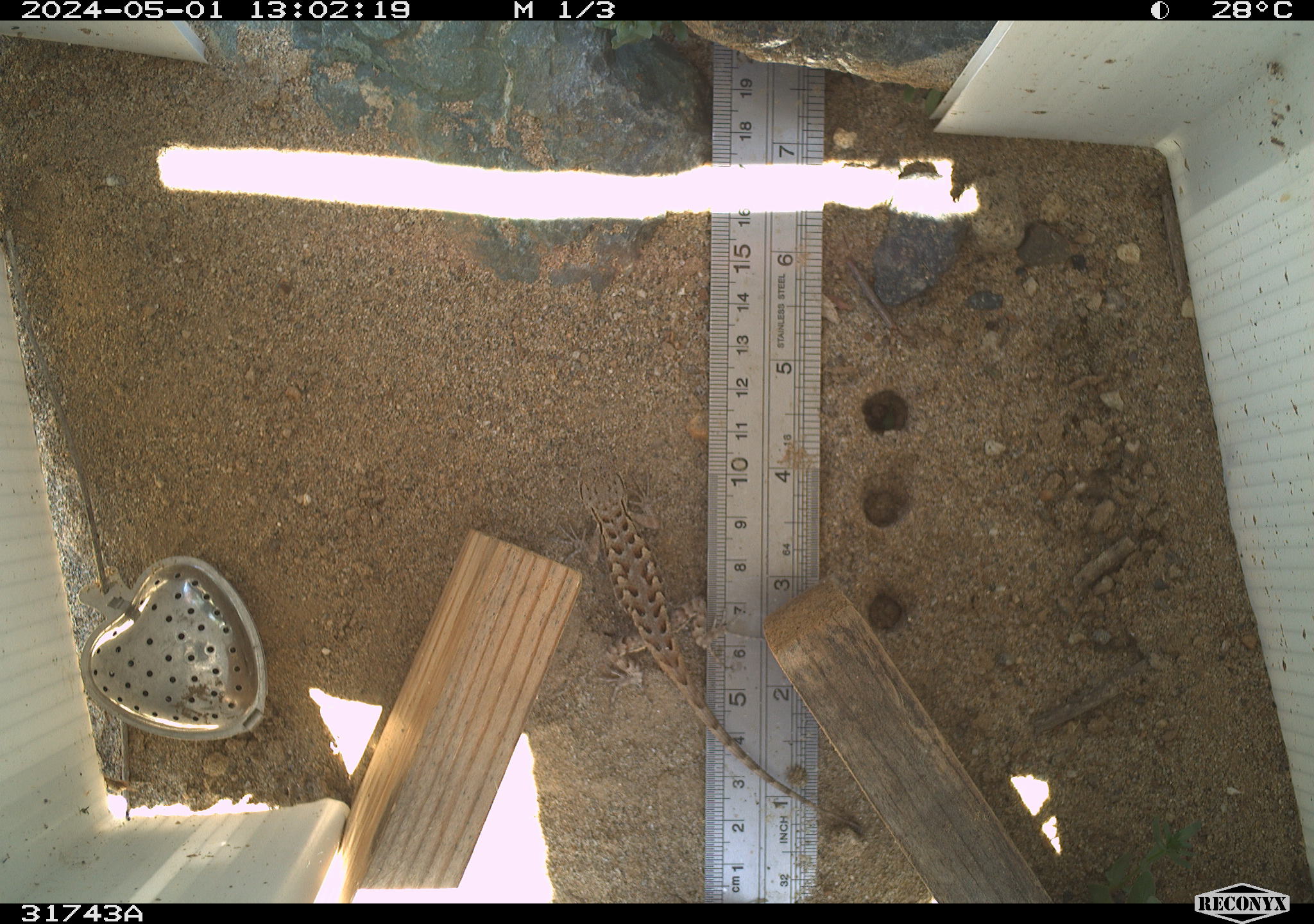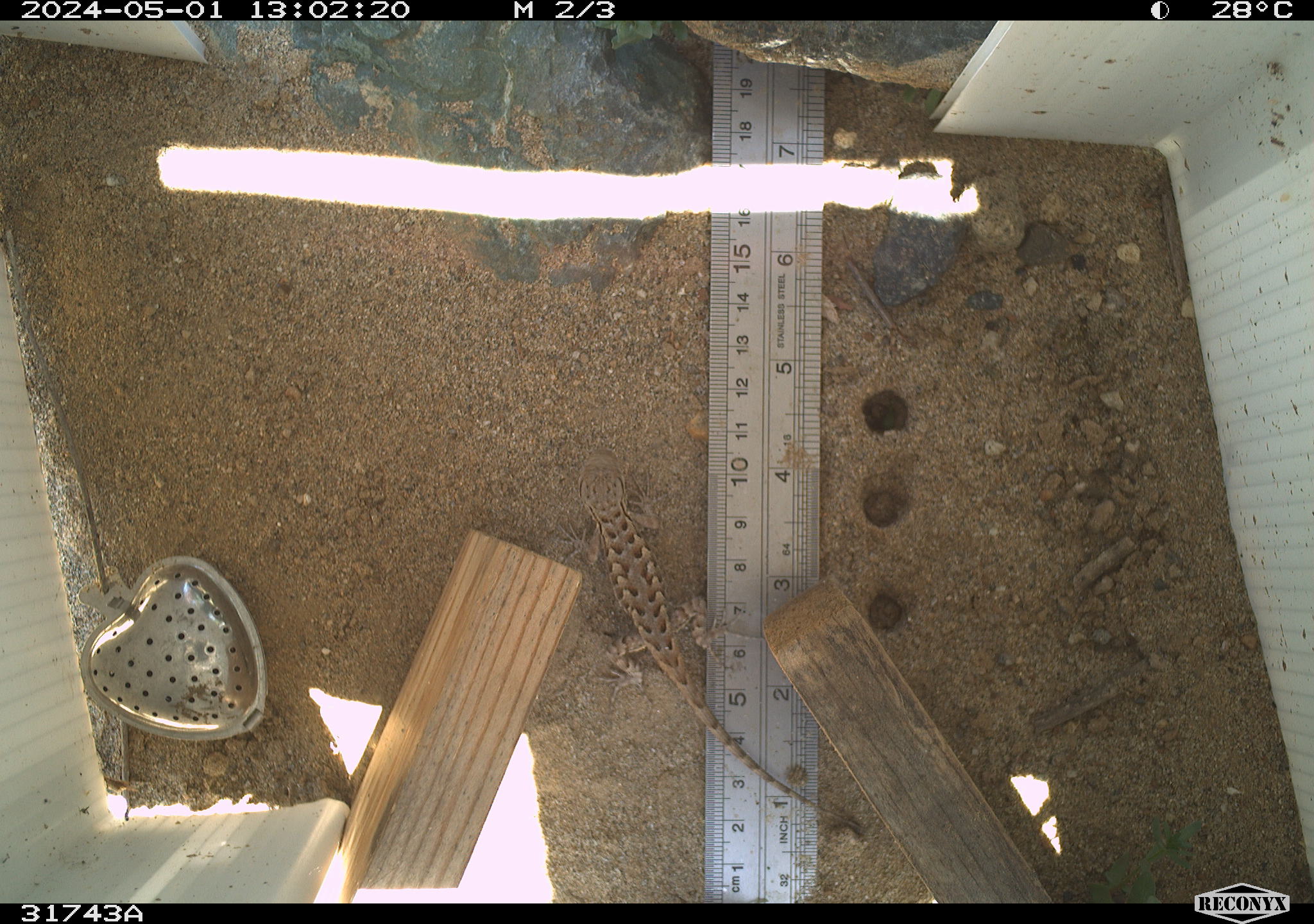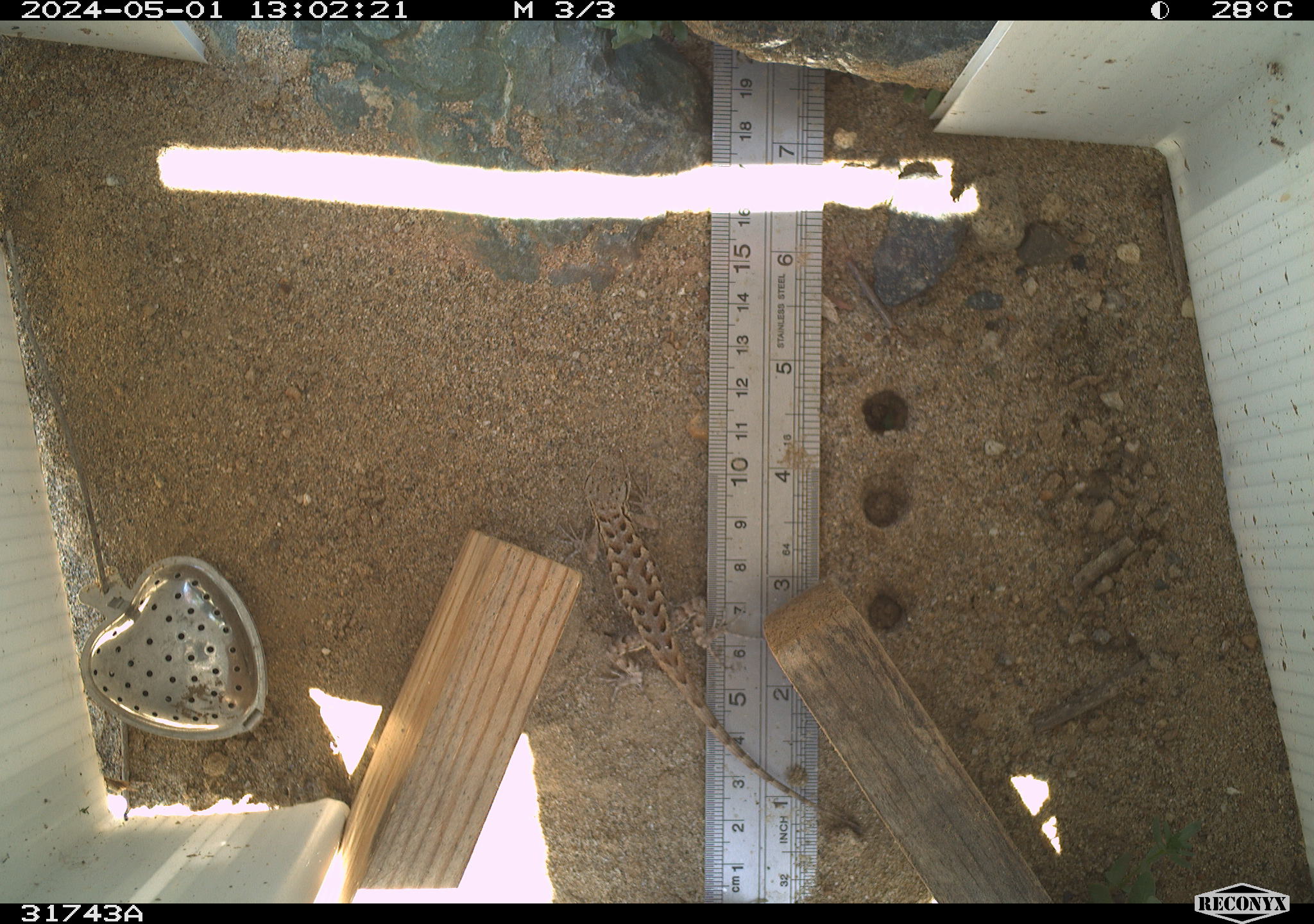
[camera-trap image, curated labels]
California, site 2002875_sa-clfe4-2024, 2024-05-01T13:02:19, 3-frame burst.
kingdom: Animalia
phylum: Chordata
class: Reptilia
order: Squamata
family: Phrynosomatidae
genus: Sceloporus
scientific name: Sceloporus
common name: spiny lizards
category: sceloporus species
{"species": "sceloporus species (spiny lizards) (Sceloporus)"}